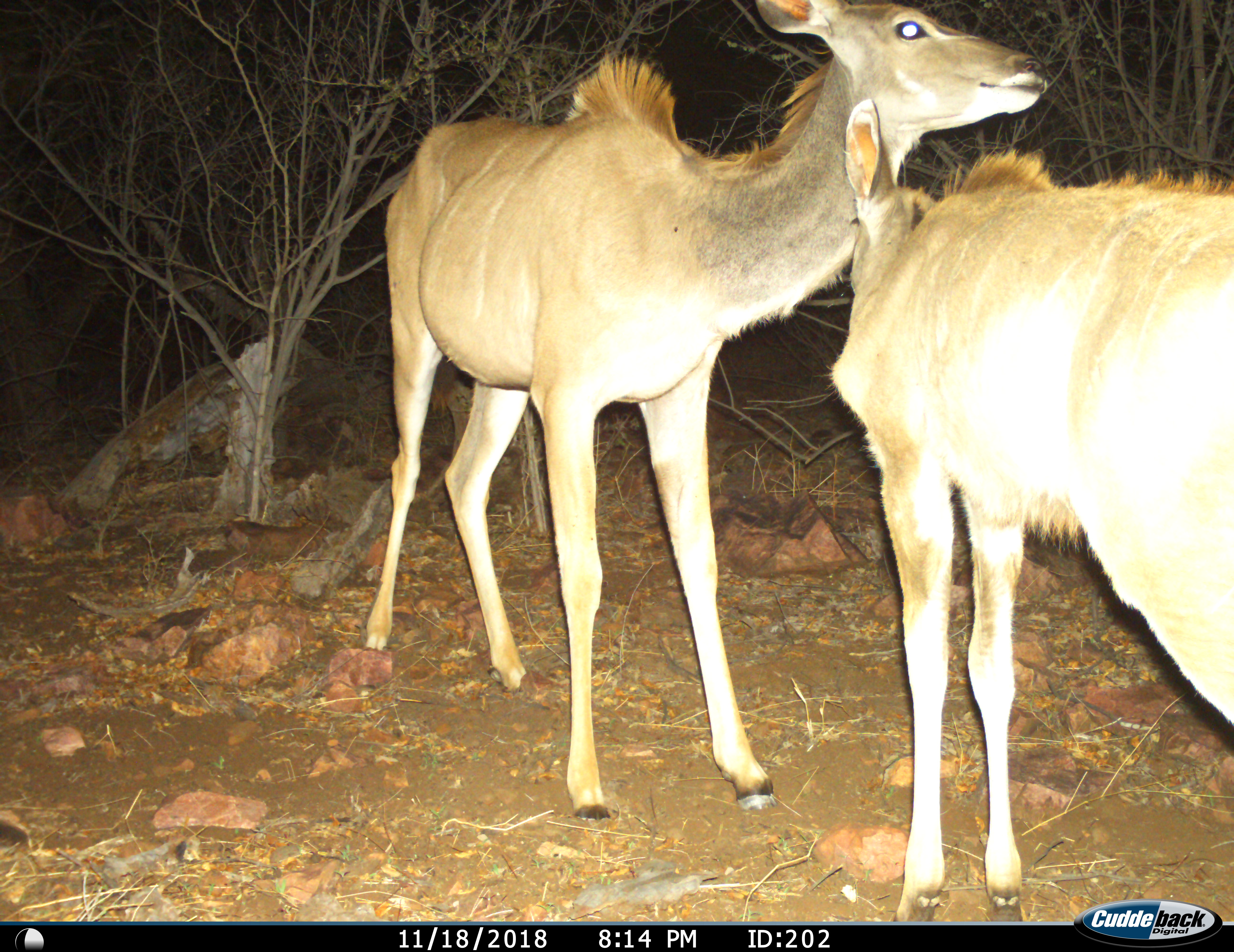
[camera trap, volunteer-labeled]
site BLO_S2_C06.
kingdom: Animalia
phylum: Chordata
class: Mammalia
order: Artiodactyla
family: Bovidae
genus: Tragelaphus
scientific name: Tragelaphus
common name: kudu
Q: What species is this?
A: Kudu (Tragelaphus).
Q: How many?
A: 2.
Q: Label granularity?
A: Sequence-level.